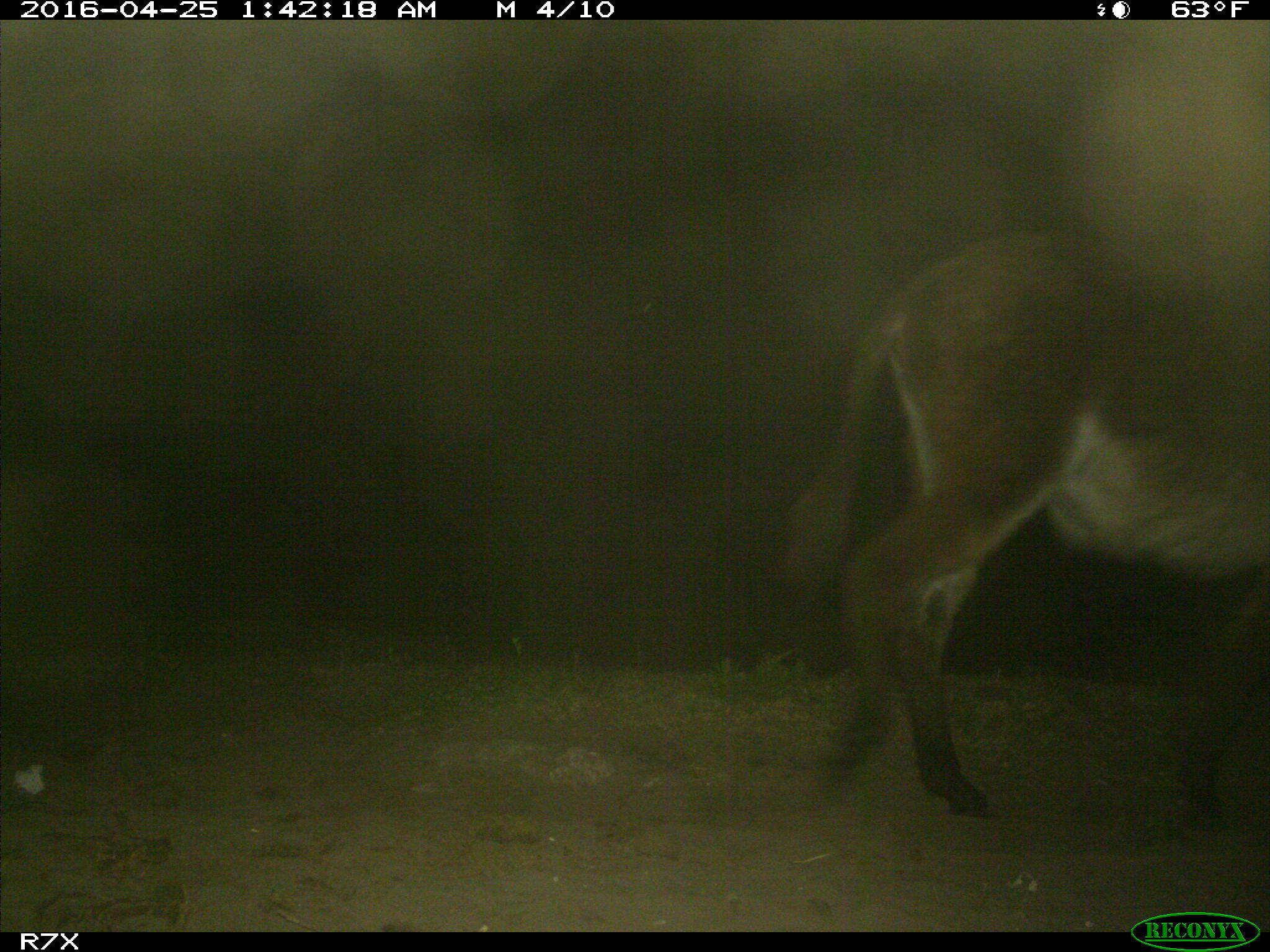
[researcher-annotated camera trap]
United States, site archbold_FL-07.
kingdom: Animalia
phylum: Chordata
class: Mammalia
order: Artiodactyla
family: Bovidae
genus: Bos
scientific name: Bos taurus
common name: domestic cow